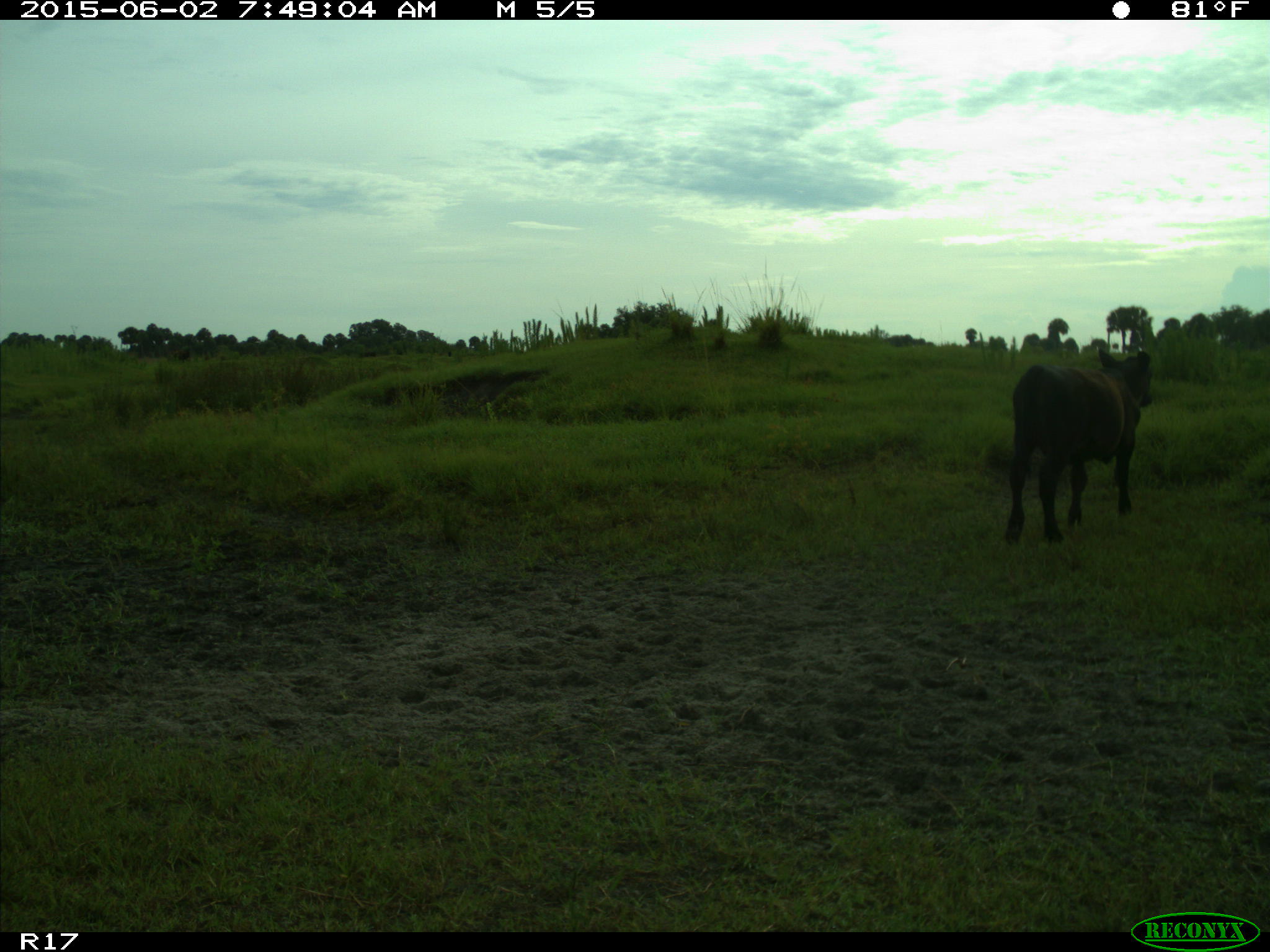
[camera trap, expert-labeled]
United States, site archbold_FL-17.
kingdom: Animalia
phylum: Chordata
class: Mammalia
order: Artiodactyla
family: Bovidae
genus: Bos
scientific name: Bos taurus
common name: domestic cow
Bos taurus (domestic cow).